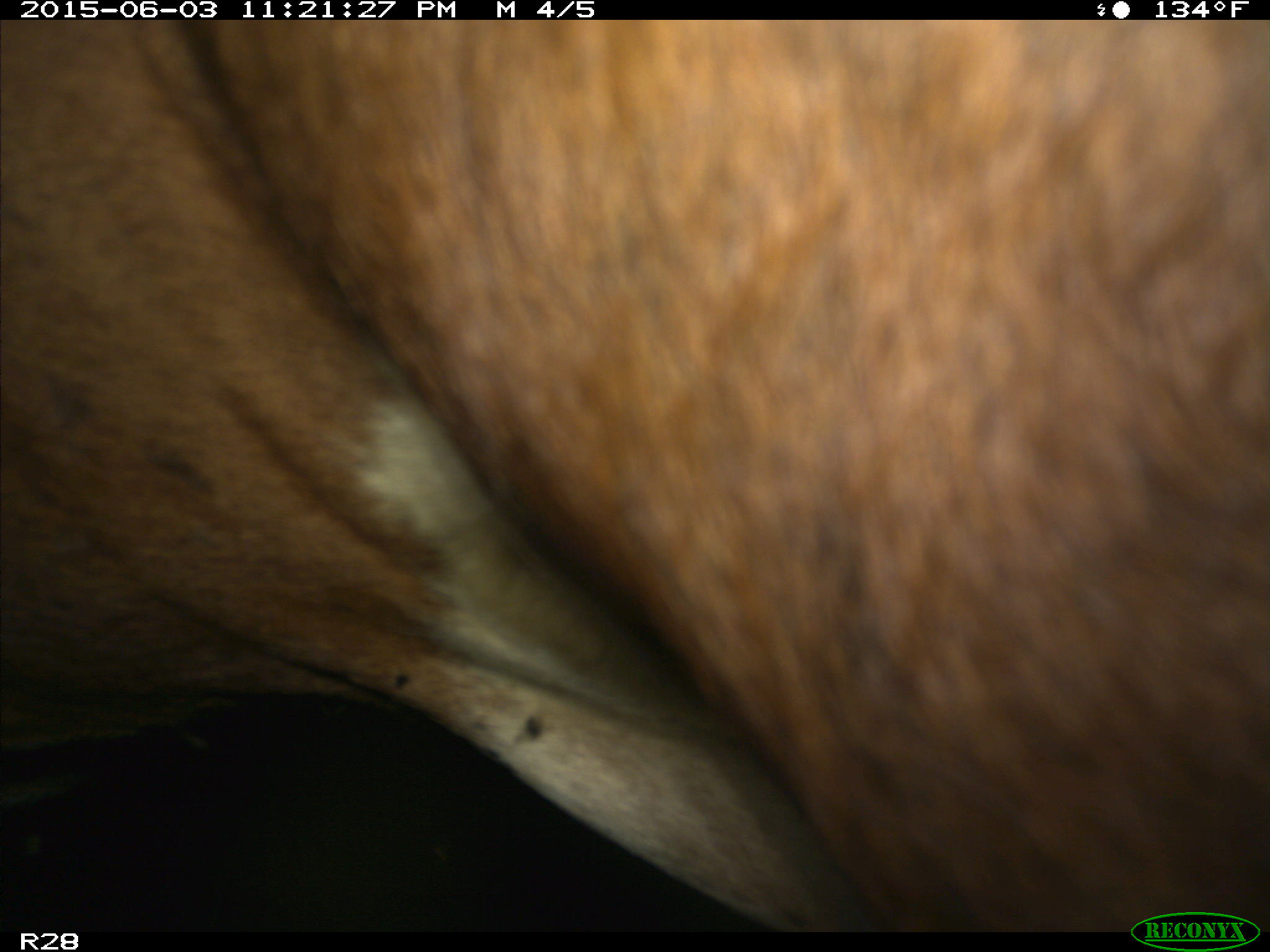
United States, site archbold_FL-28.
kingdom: Animalia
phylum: Chordata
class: Mammalia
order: Artiodactyla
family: Bovidae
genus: Bos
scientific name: Bos taurus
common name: domestic cow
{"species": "Bos taurus (domestic cow)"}